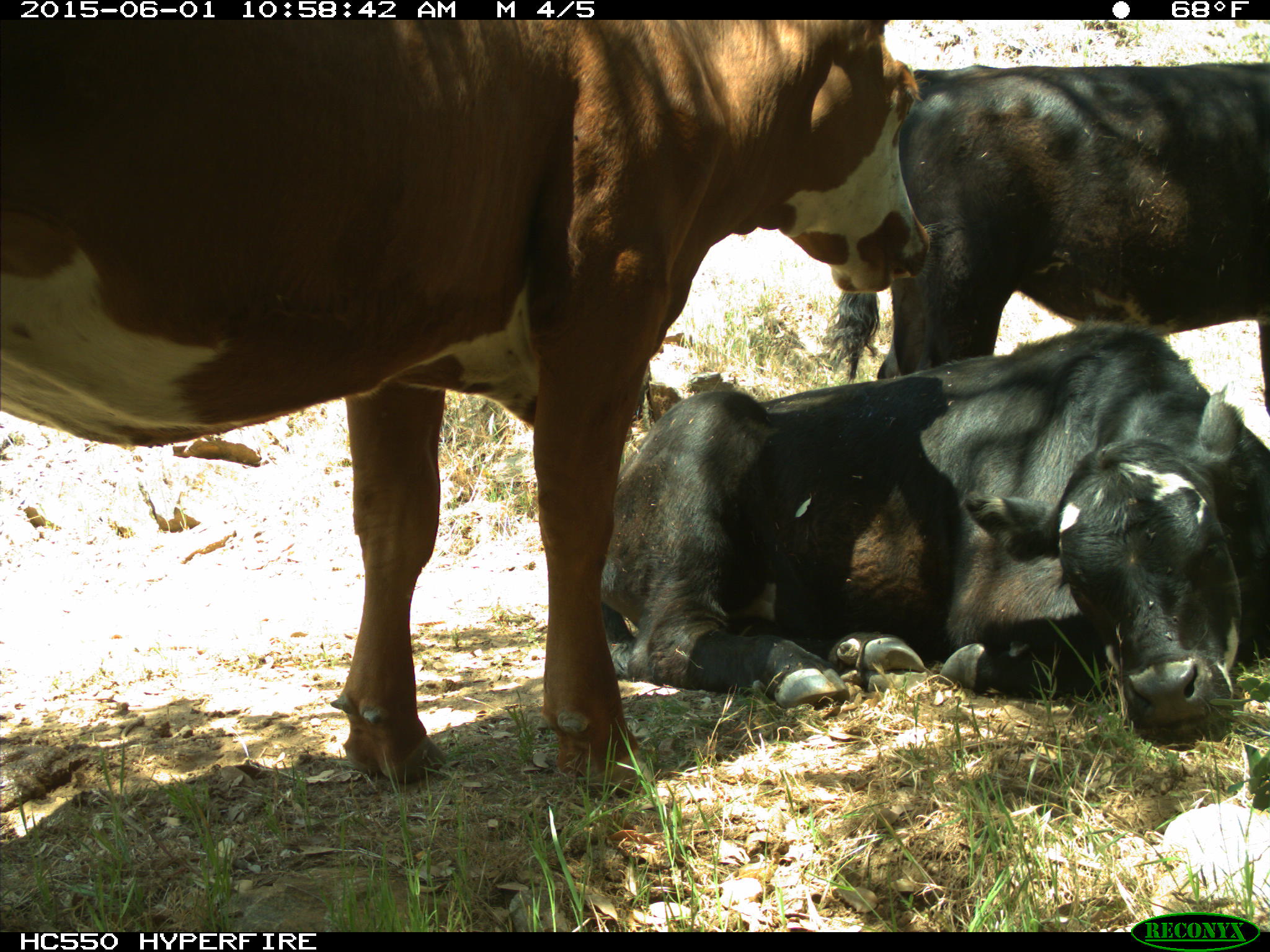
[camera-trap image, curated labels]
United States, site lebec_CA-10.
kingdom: Animalia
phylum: Chordata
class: Mammalia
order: Artiodactyla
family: Bovidae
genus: Bos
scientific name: Bos taurus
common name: domestic cow